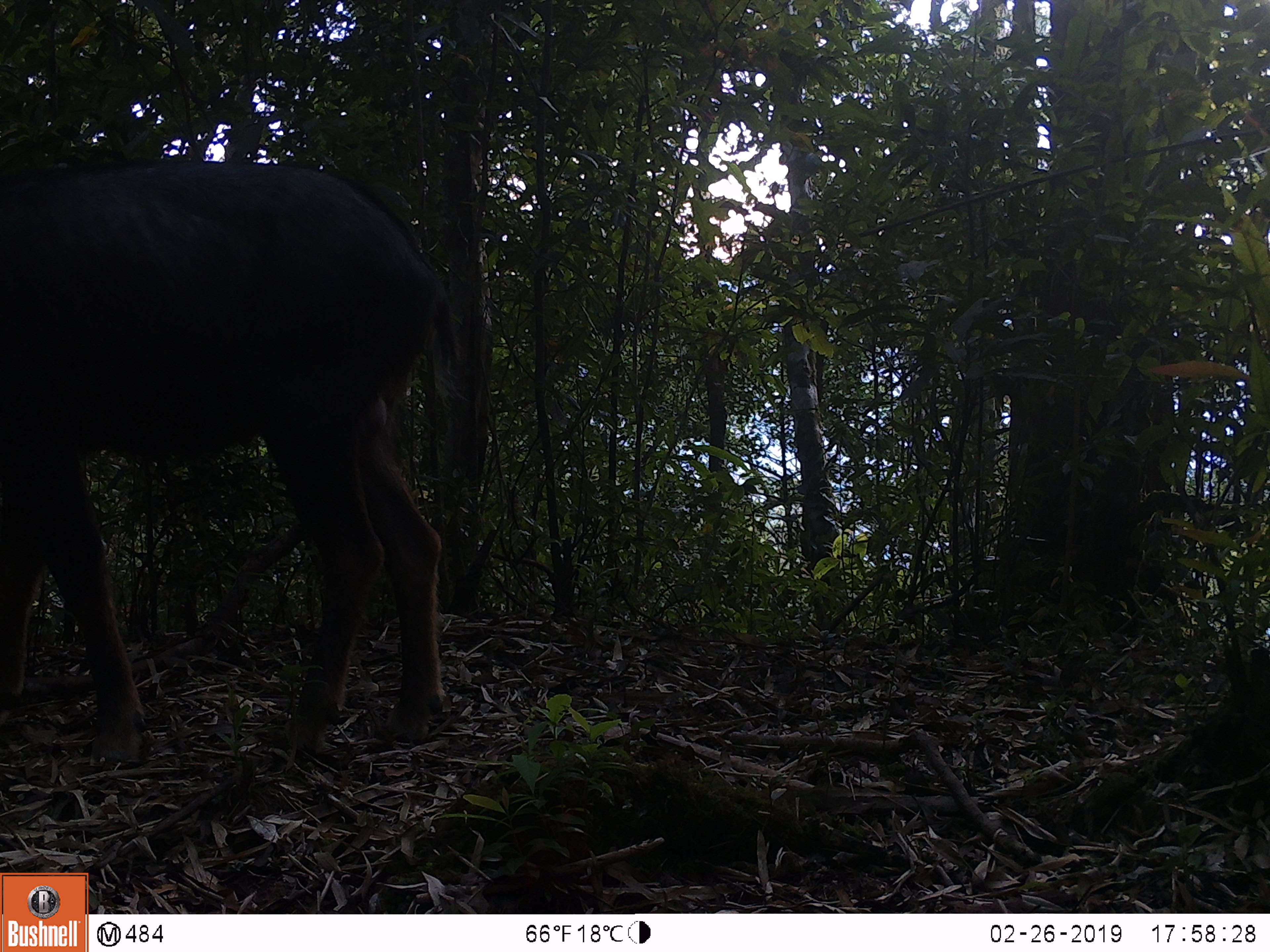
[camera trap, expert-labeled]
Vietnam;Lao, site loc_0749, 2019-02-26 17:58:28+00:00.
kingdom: Animalia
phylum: Chordata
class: Mammalia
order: Artiodactyla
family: Bovidae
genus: Capricornis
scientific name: Capricornis sumatraensis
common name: chinese serow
Chinese serow (Capricornis sumatraensis). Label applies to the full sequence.